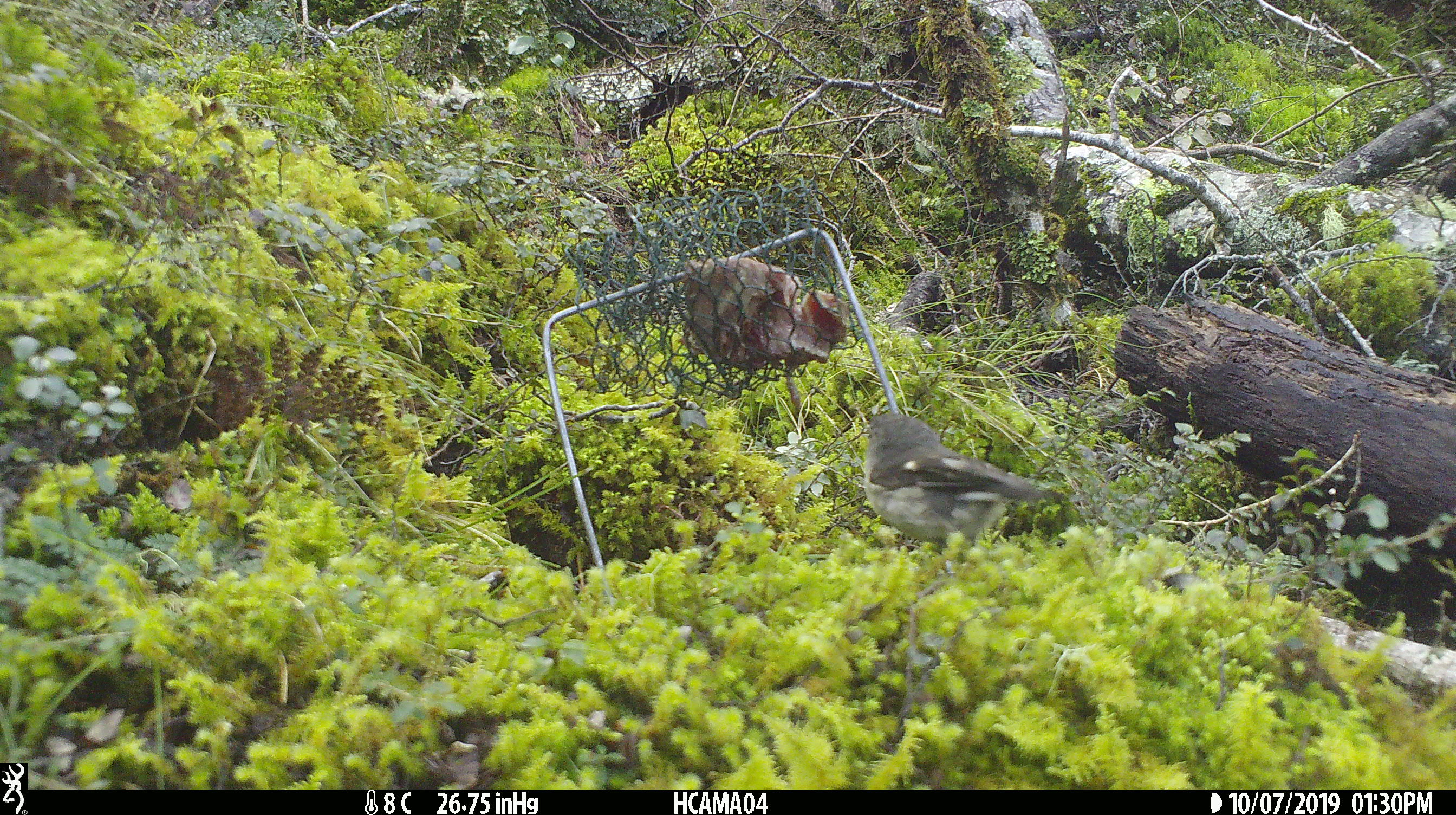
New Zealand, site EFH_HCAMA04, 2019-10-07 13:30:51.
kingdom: Animalia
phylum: Chordata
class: Aves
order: Passeriformes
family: Petroicidae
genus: Petroica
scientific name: Petroica macrocephala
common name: tomtit